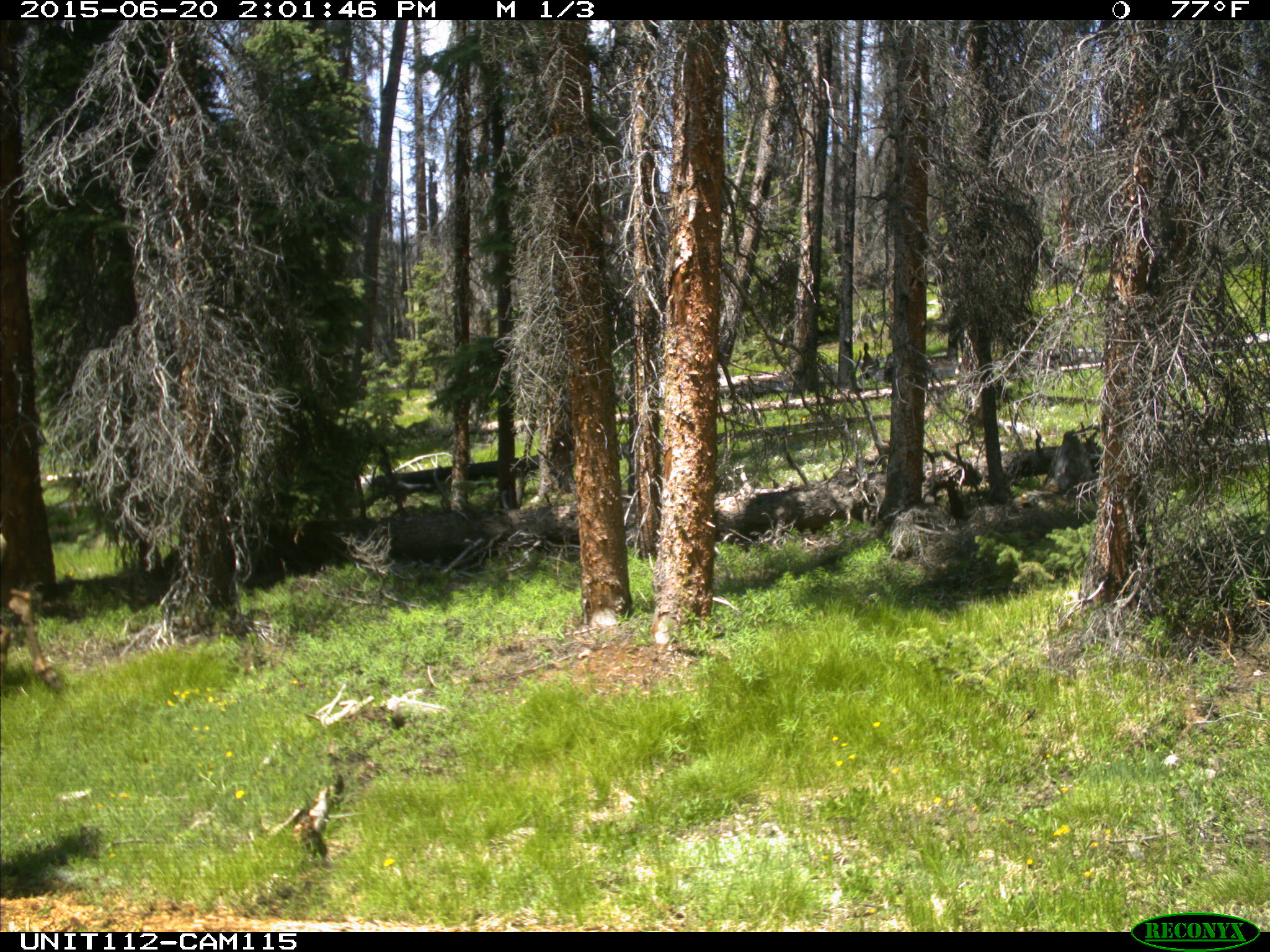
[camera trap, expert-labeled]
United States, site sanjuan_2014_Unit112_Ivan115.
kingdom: Animalia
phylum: Chordata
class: Mammalia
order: Artiodactyla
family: Cervidae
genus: Cervus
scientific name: Cervus elaphus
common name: red deer